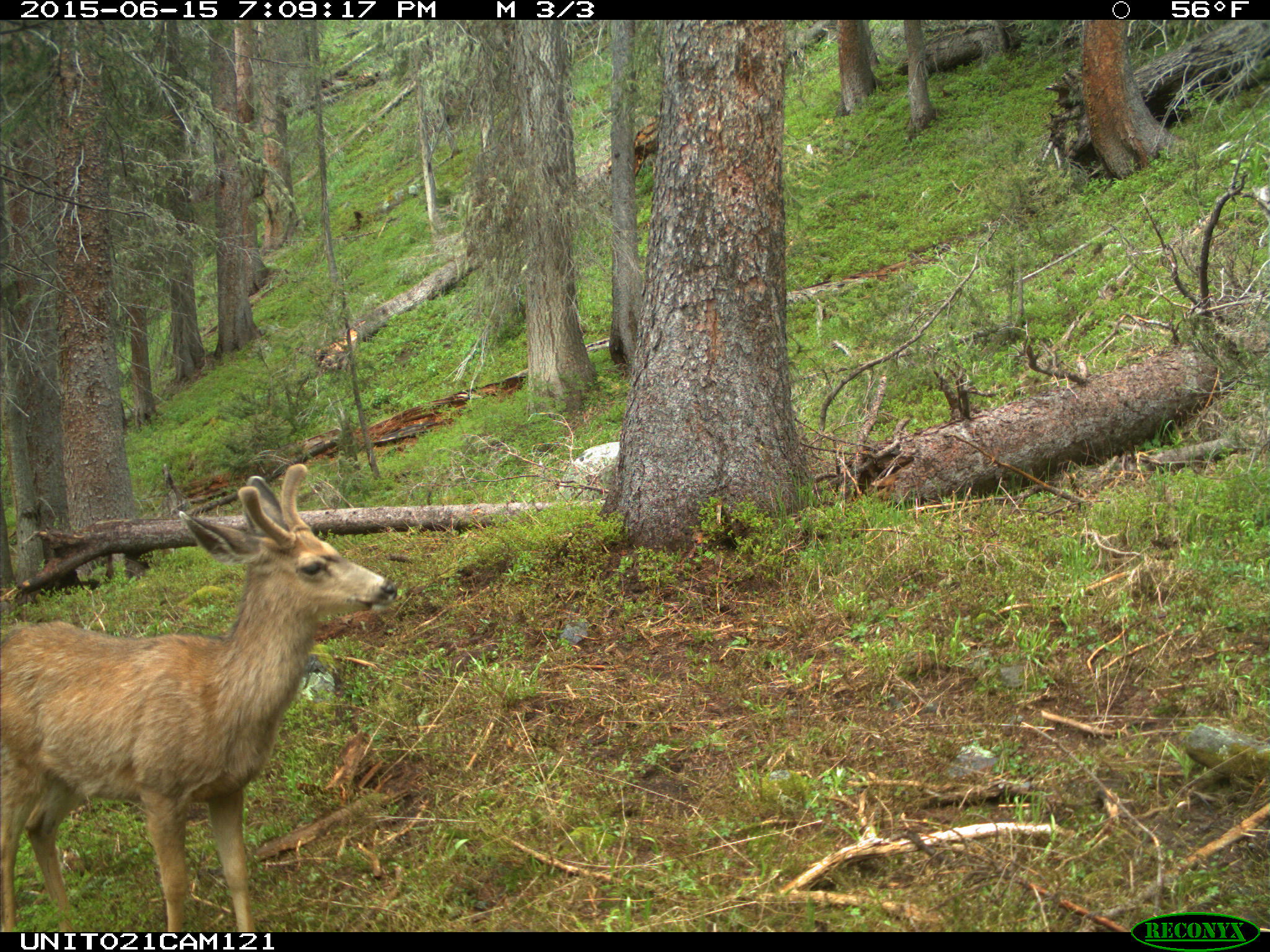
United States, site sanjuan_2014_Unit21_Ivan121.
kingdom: Animalia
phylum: Chordata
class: Mammalia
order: Artiodactyla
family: Cervidae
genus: Odocoileus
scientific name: Odocoileus hemionus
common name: mule deer